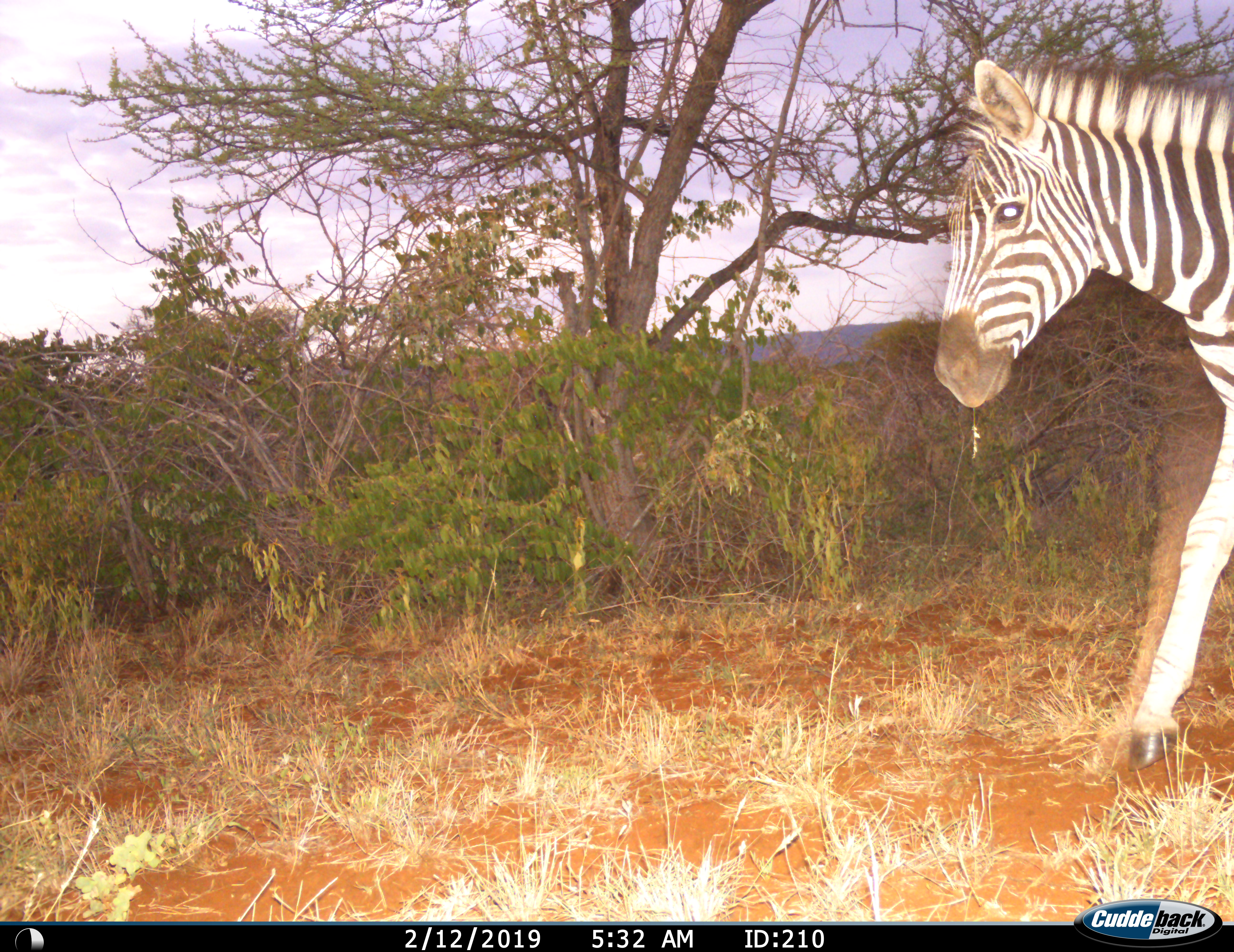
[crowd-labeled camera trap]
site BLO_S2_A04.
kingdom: Animalia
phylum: Chordata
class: Mammalia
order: Perissodactyla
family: Equidae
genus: Equus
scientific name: Equus quagga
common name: plains zebra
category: zebraplains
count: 1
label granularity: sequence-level